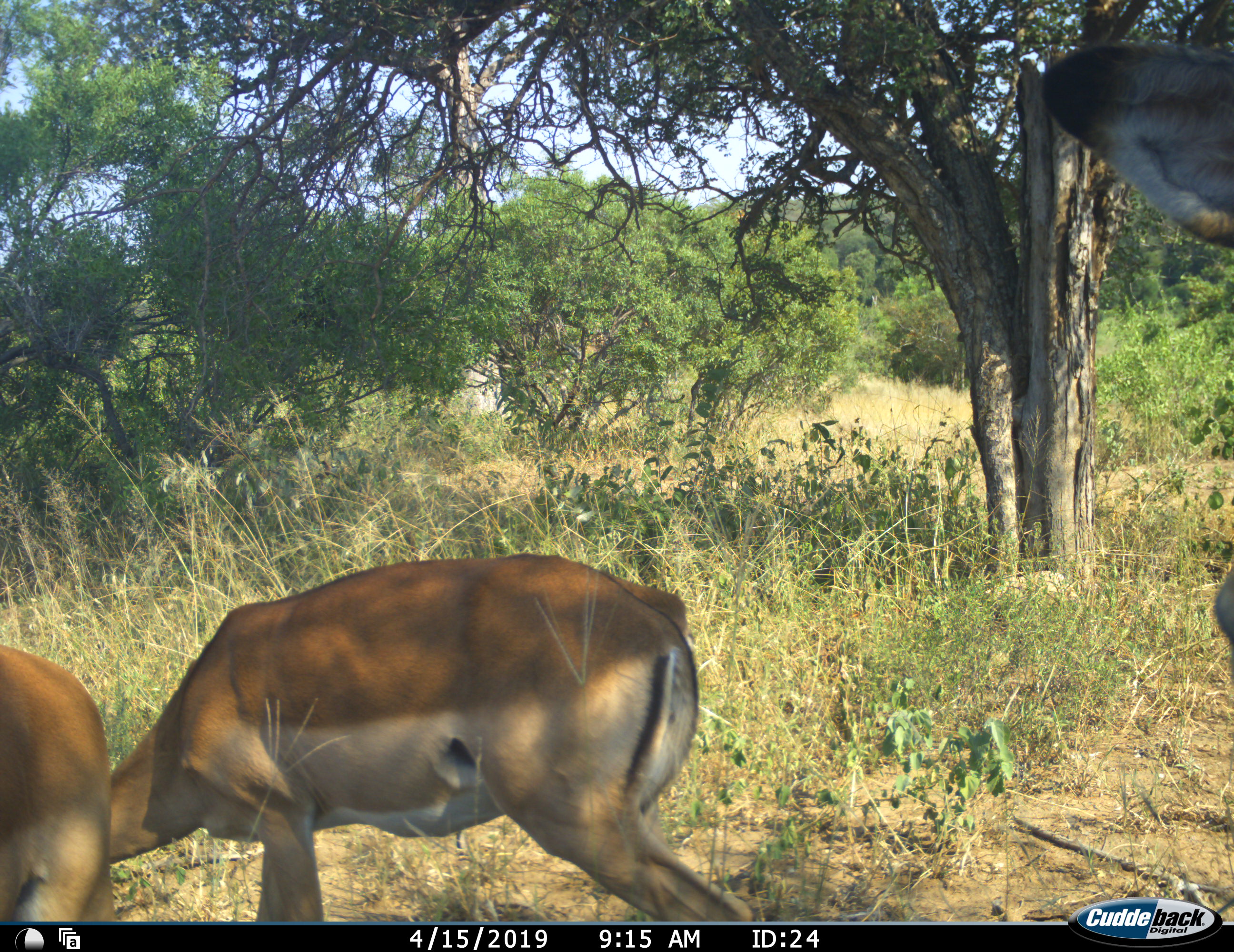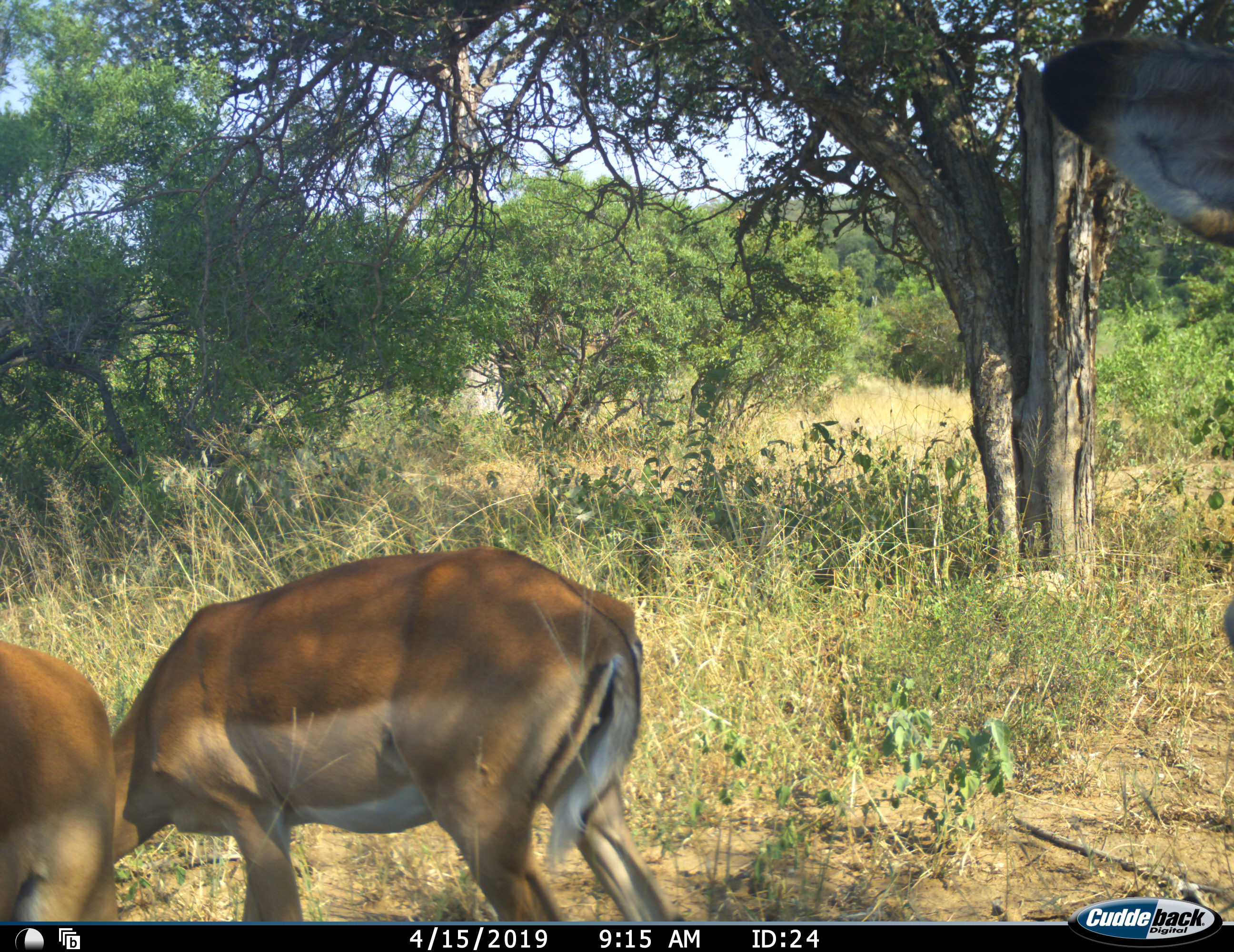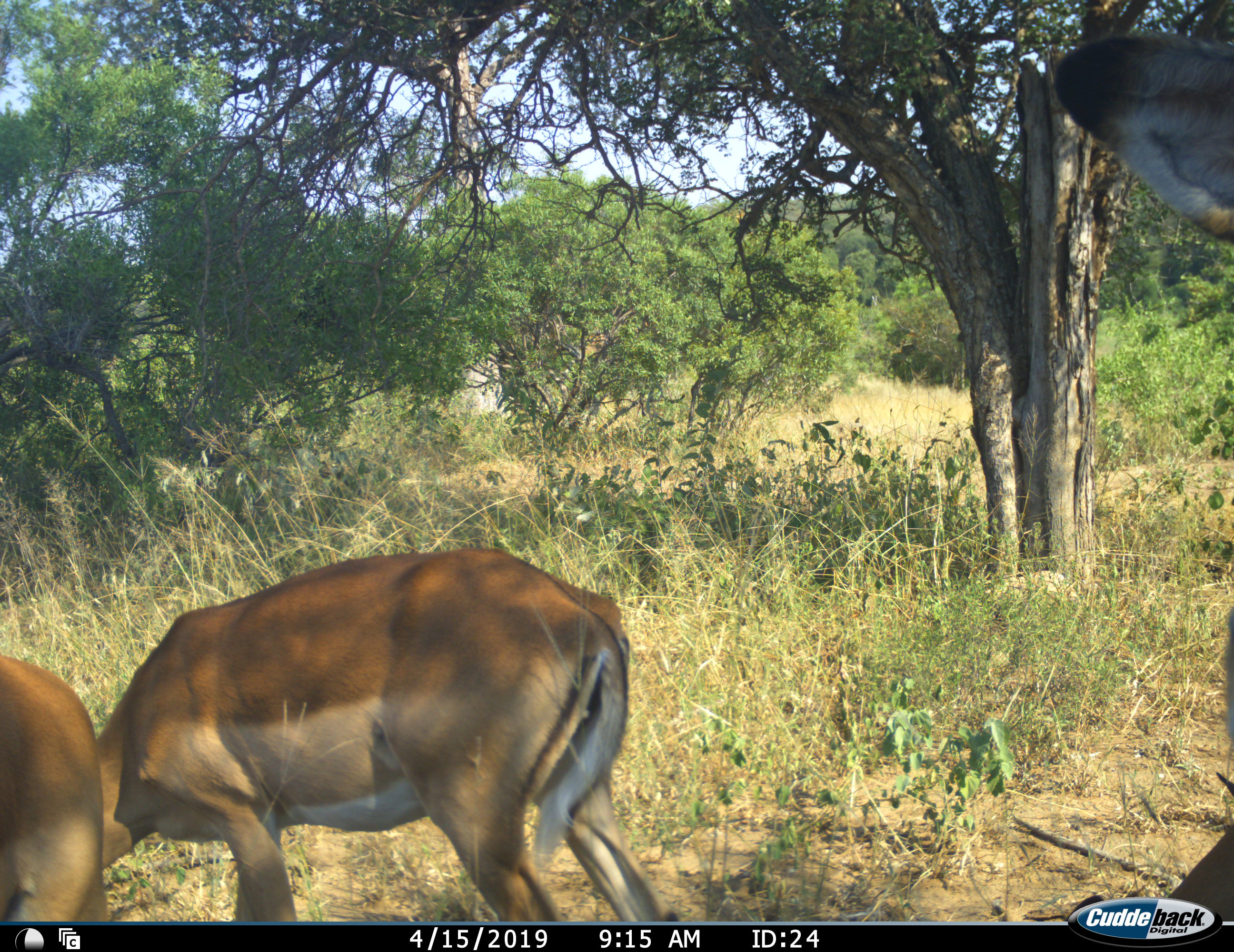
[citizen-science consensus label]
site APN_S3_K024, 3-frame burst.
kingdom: Animalia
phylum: Chordata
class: Mammalia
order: Artiodactyla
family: Bovidae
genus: Aepyceros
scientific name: Aepyceros melampus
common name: impala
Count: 3.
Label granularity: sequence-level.